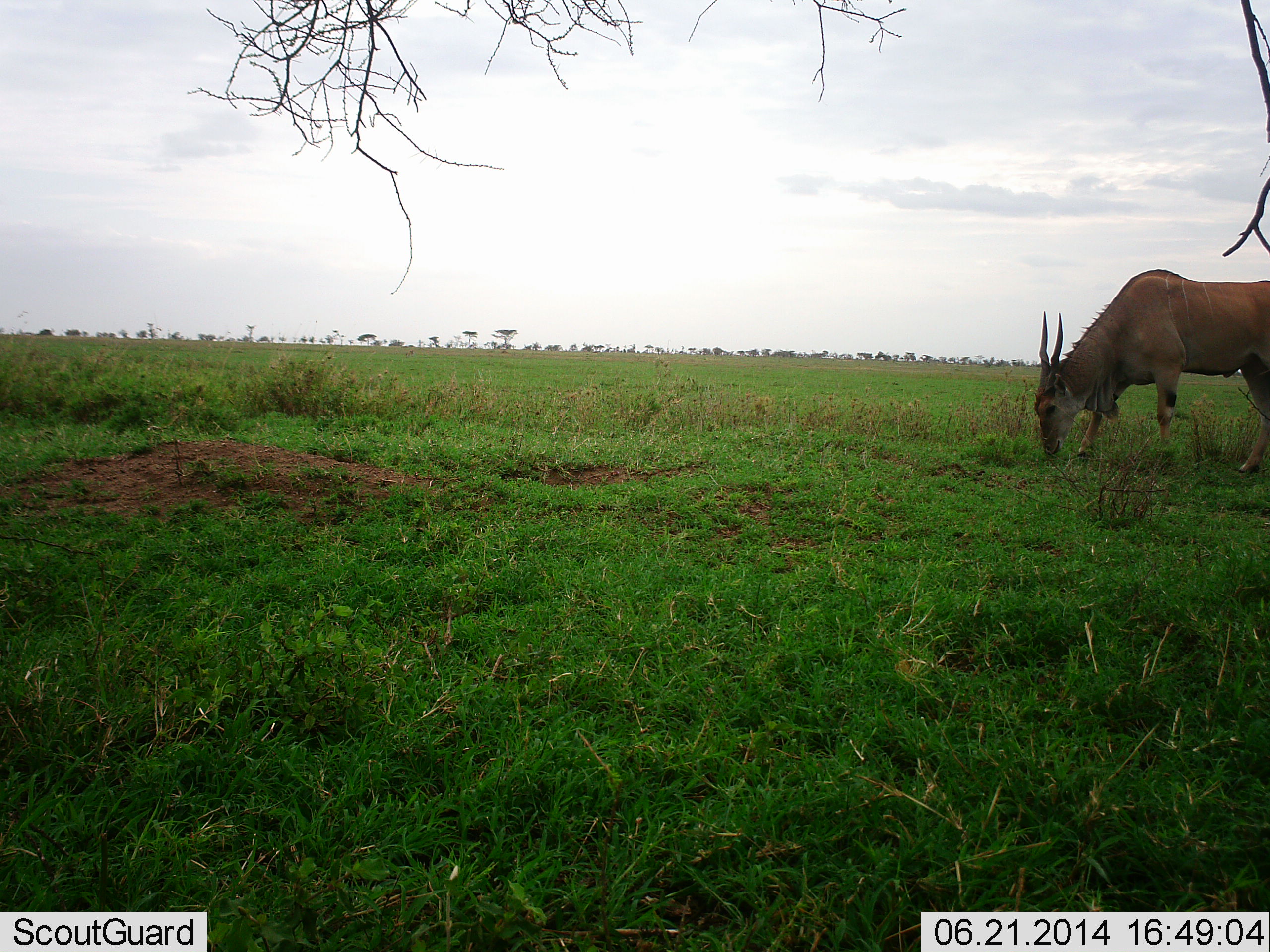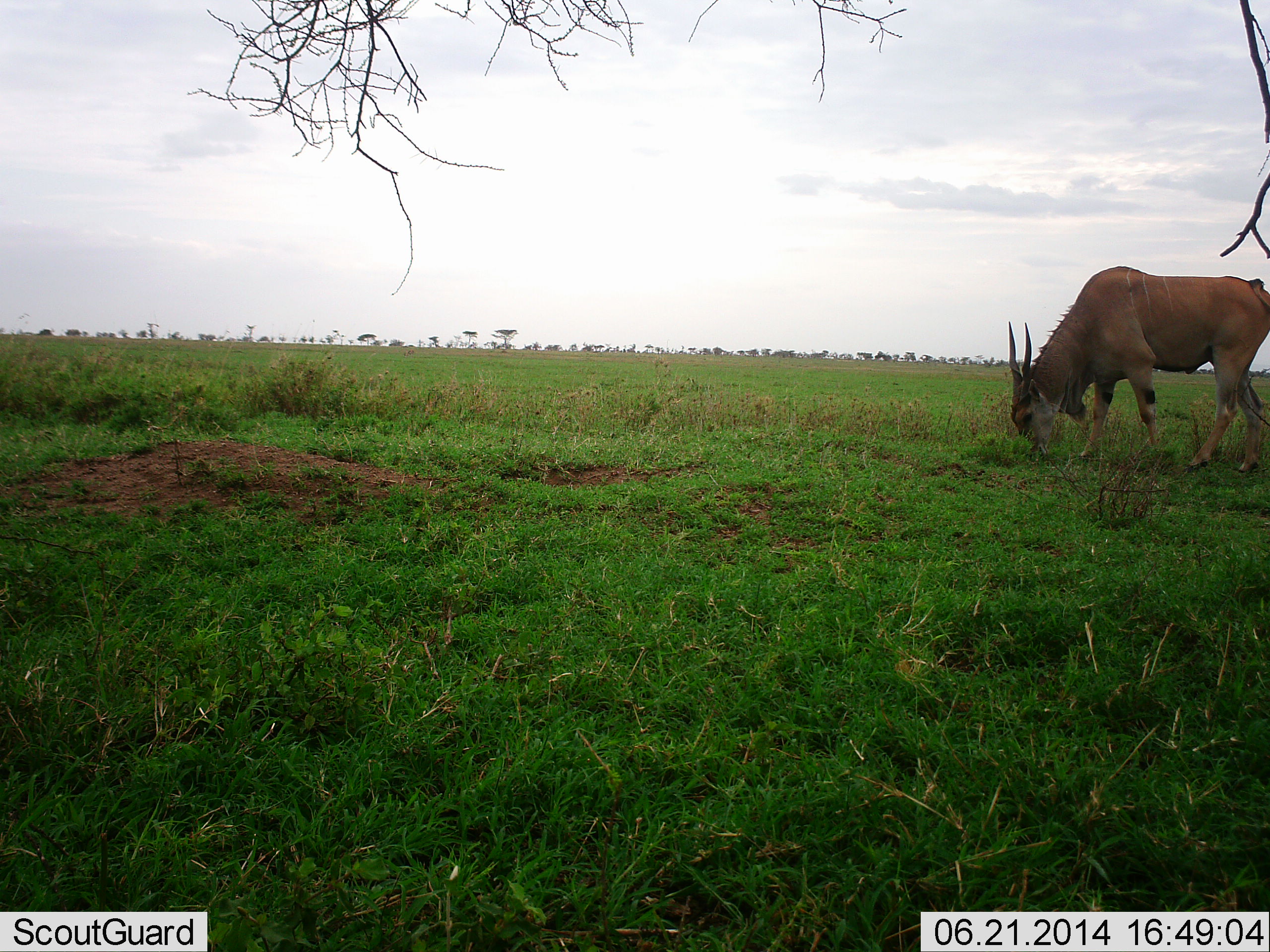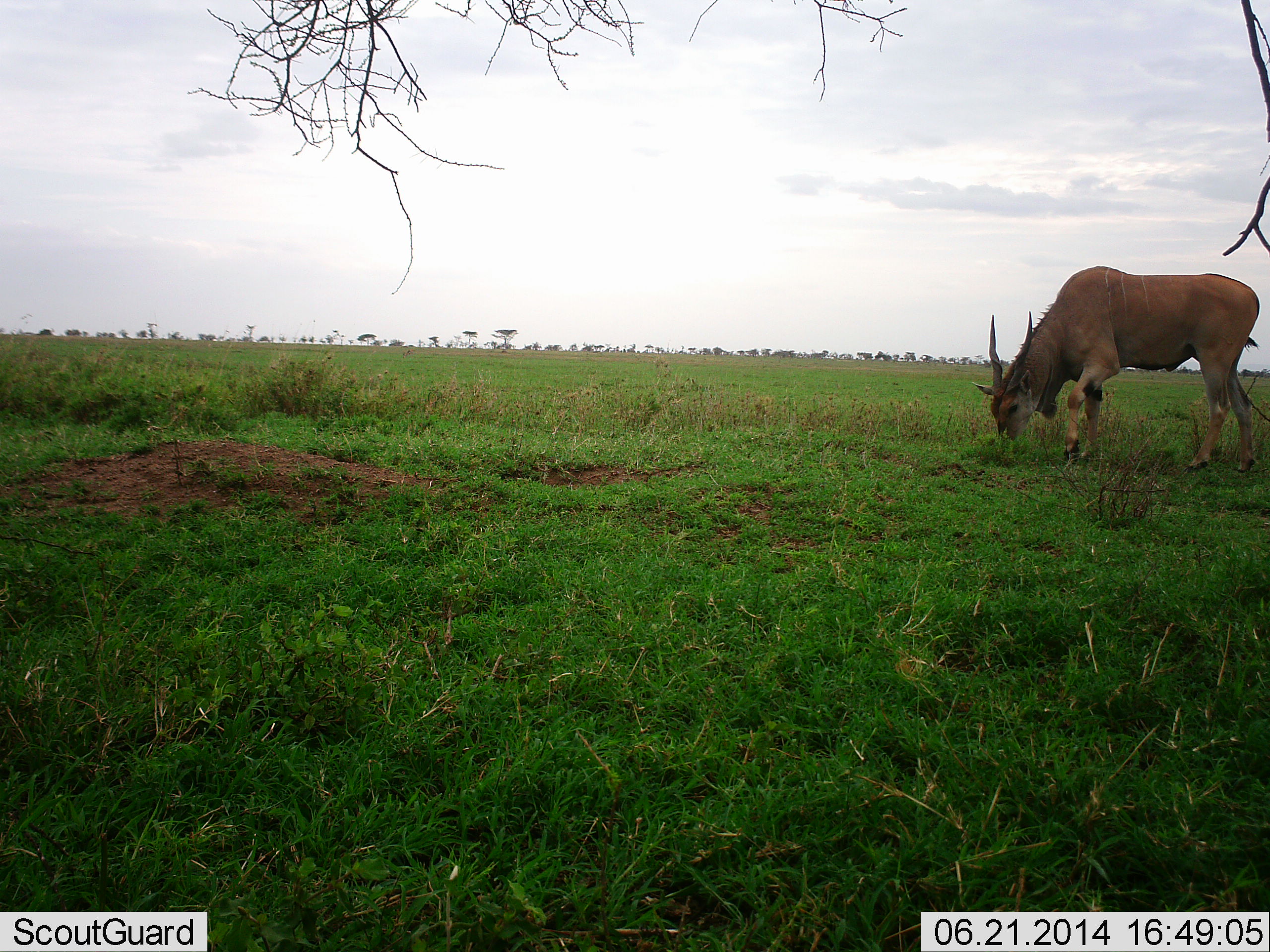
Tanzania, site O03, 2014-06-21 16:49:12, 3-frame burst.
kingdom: Animalia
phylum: Chordata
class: Mammalia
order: Artiodactyla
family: Bovidae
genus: Tragelaphus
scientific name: Tragelaphus oryx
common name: eland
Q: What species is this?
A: Eland (Tragelaphus oryx).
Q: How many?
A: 1.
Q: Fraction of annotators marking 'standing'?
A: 0%.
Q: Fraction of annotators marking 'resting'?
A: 0%.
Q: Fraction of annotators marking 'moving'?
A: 30%.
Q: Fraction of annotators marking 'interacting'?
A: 0%.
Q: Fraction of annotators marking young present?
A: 0%.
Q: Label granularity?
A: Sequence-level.